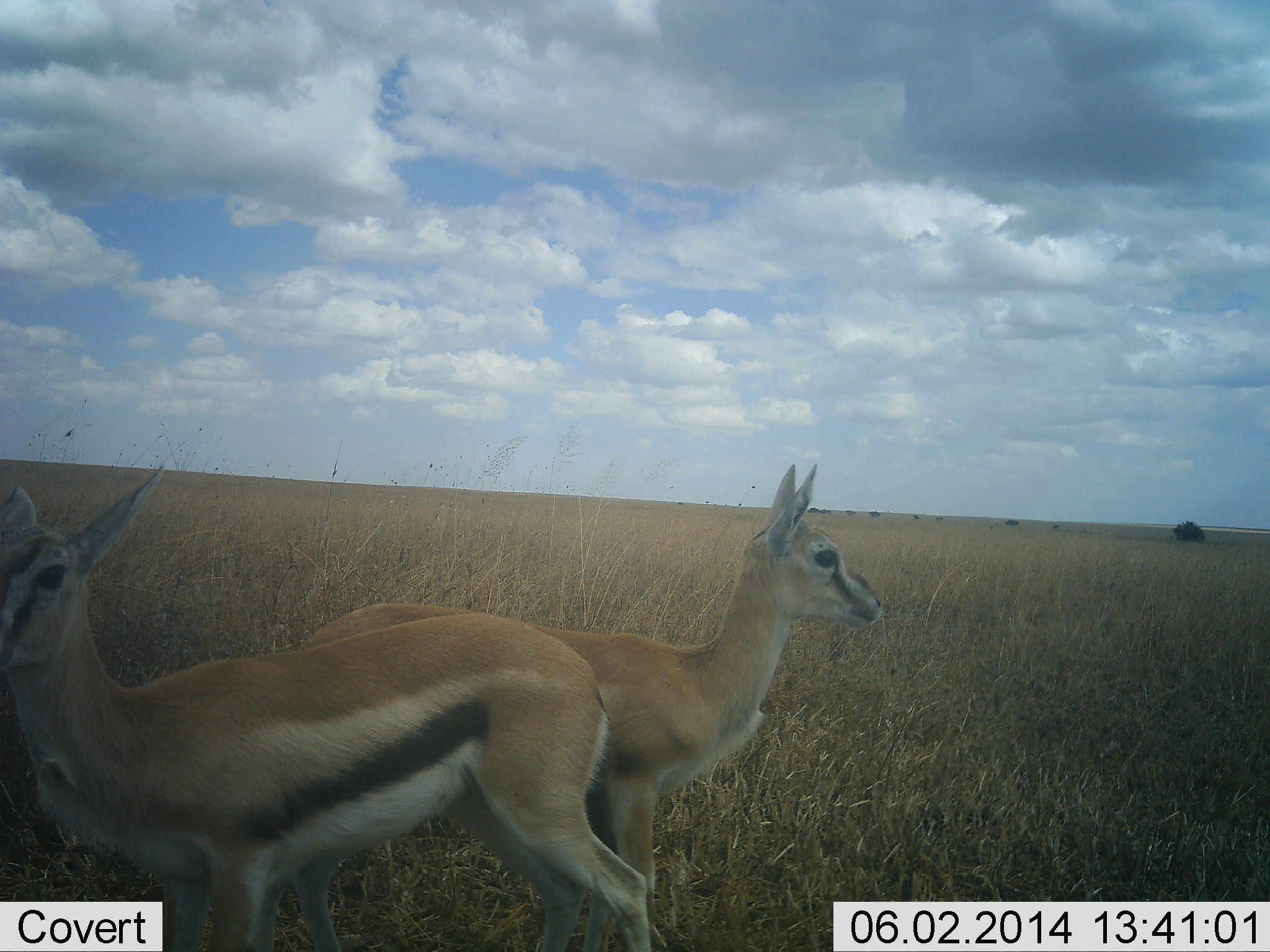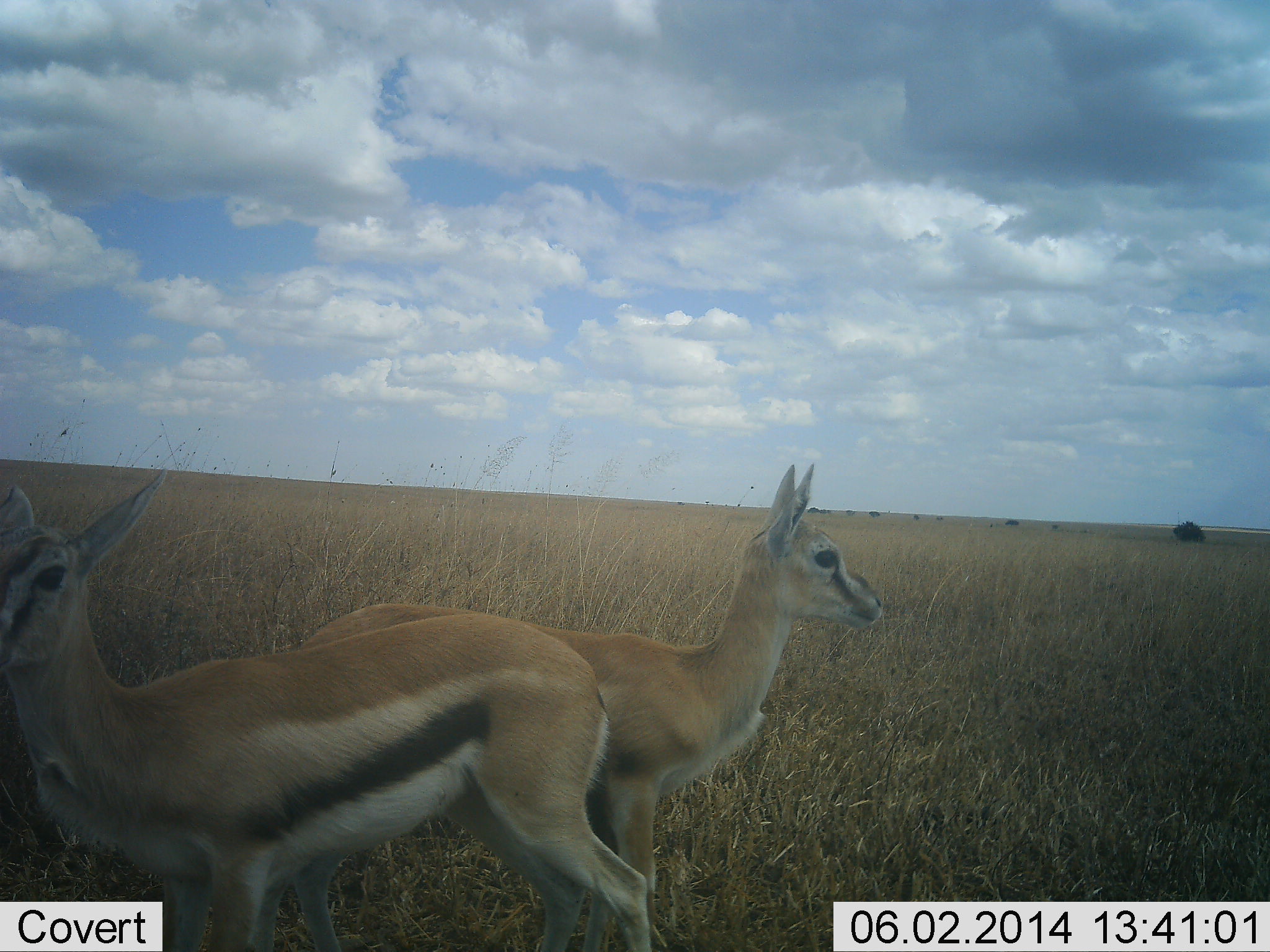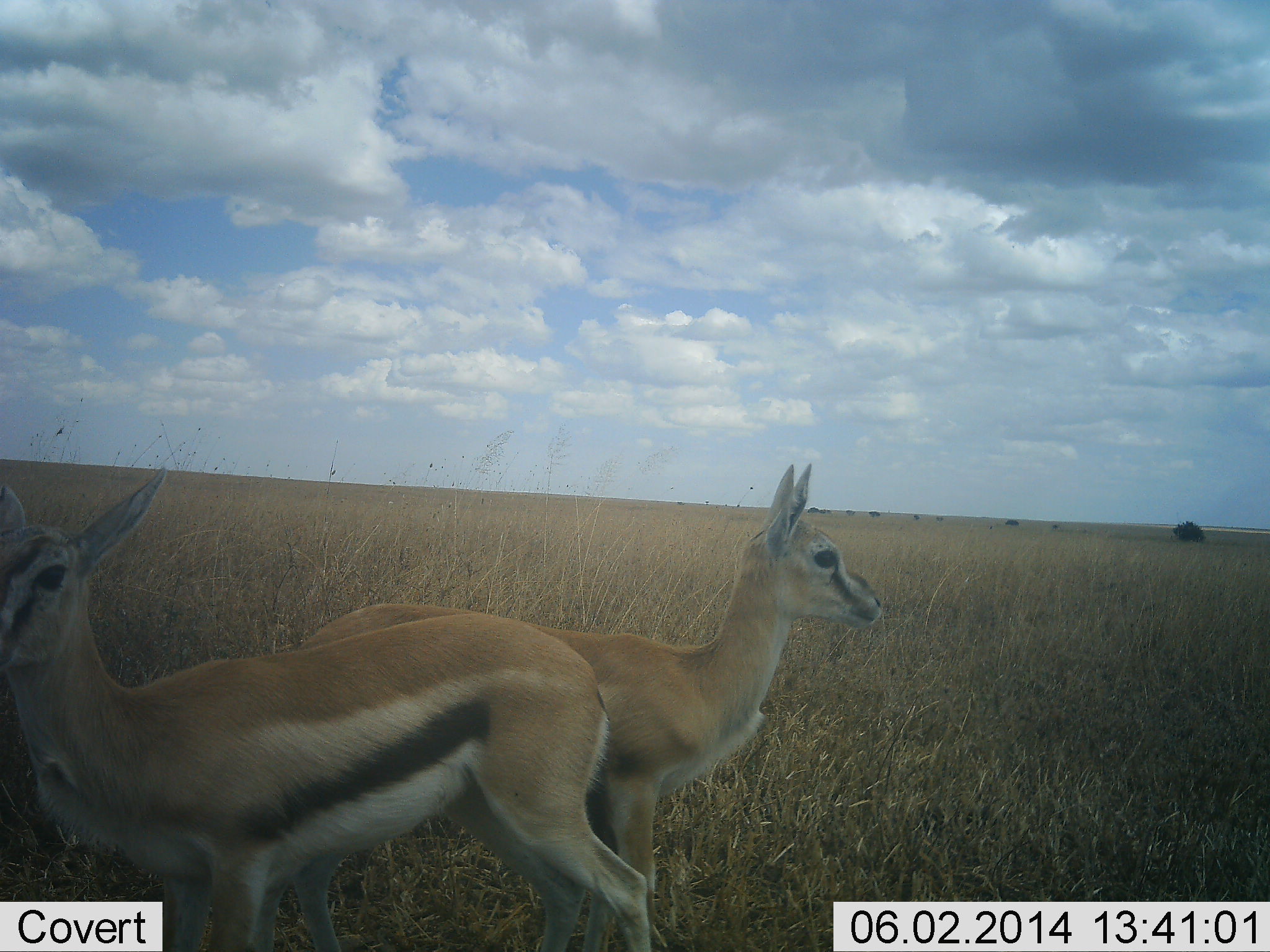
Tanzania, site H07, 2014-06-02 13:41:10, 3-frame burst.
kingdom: Animalia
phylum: Chordata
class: Mammalia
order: Artiodactyla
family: Bovidae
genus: Eudorcas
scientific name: Eudorcas thomsonii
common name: thomson's gazelle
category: gazellethomsons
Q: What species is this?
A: Gazellethomsons (thomson's gazelle) (Eudorcas thomsonii).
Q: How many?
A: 2.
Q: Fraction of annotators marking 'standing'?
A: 100%.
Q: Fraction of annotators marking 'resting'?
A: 0%.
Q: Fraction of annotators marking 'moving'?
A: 0%.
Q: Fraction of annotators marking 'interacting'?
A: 0%.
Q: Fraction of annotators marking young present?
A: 0%.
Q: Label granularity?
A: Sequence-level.